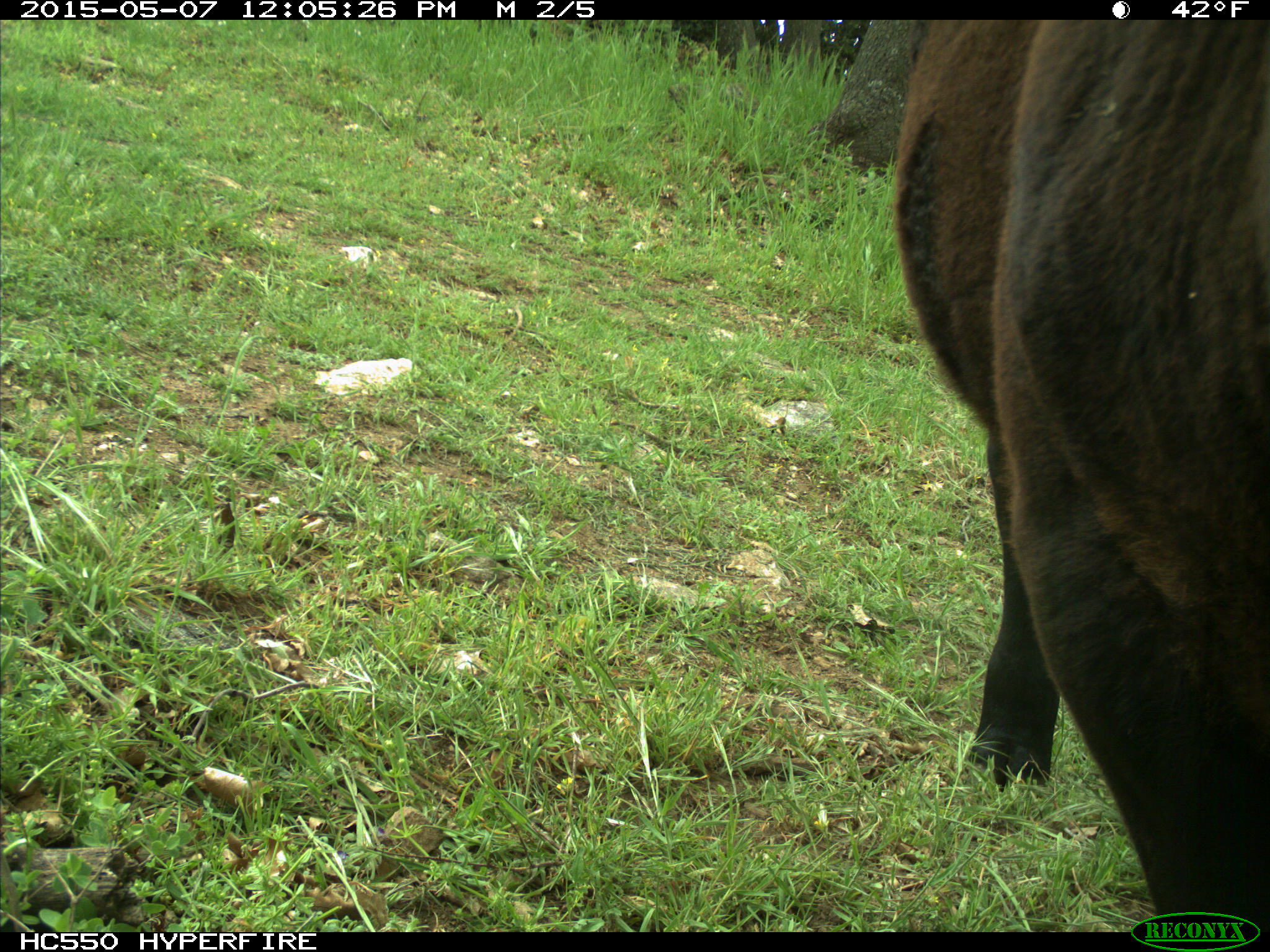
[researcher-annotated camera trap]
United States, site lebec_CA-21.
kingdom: Animalia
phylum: Chordata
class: Mammalia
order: Artiodactyla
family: Bovidae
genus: Bos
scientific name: Bos taurus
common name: domestic cow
Bos taurus (domestic cow).